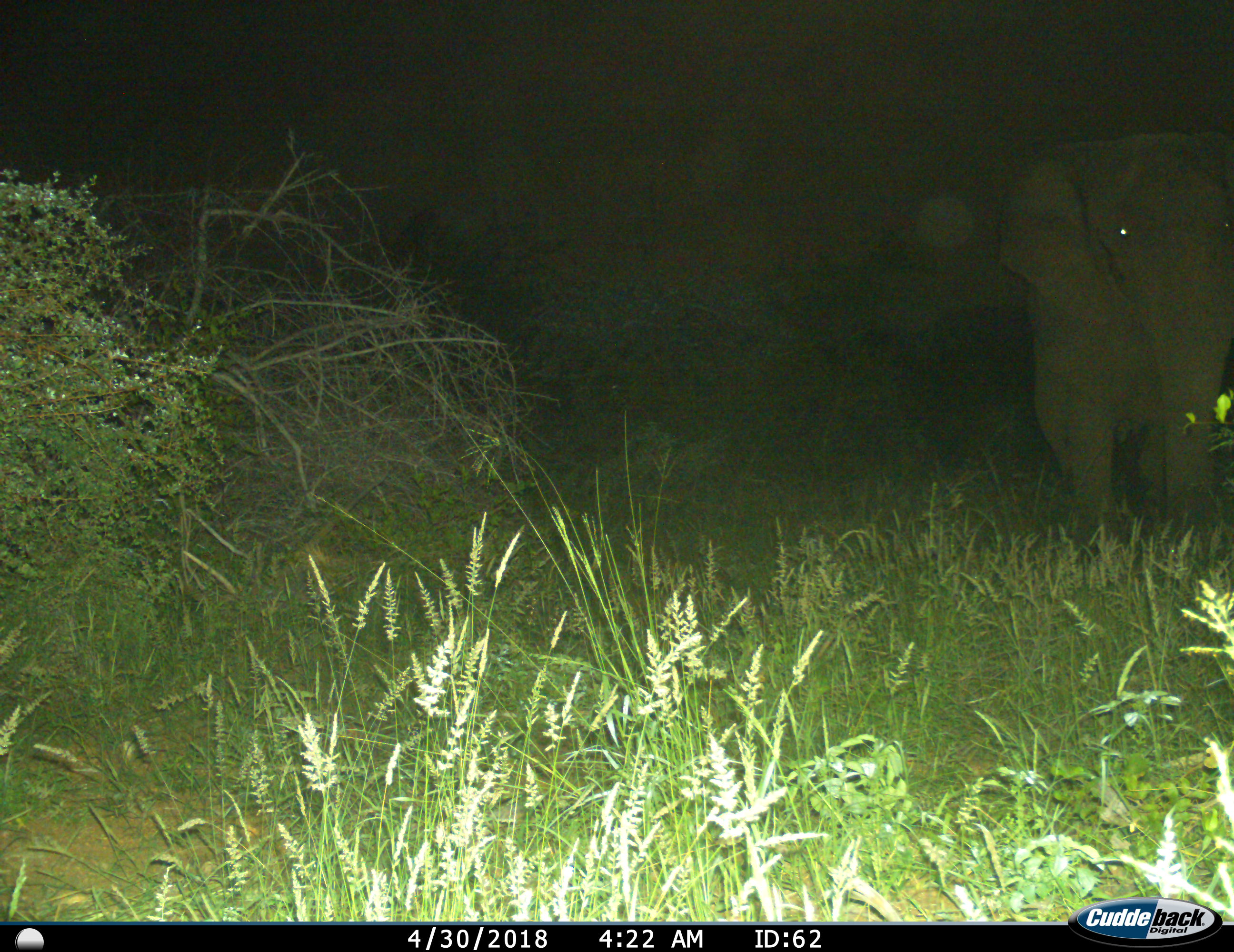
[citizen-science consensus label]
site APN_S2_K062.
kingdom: Animalia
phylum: Chordata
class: Mammalia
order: Proboscidea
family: Elephantidae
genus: Loxodonta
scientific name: Loxodonta africana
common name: african bush elephant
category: elephant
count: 1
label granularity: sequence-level